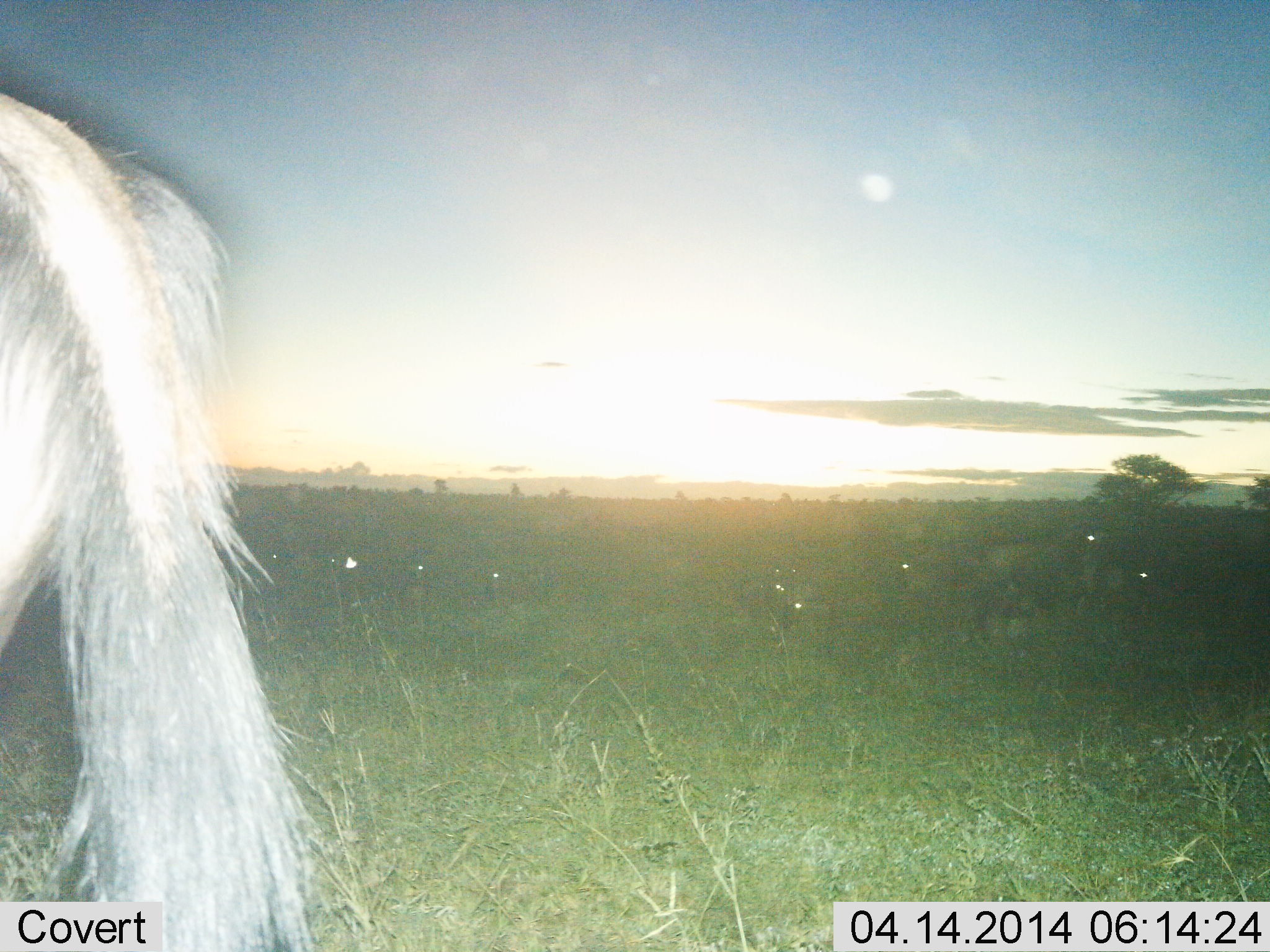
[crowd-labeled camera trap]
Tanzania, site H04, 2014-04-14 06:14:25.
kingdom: Animalia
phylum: Chordata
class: Mammalia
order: Artiodactyla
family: Bovidae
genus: Connochaetes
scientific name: Connochaetes taurinus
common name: blue wildebeest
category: wildebeest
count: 10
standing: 70%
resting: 0%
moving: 30%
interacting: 0%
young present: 0%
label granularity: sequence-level